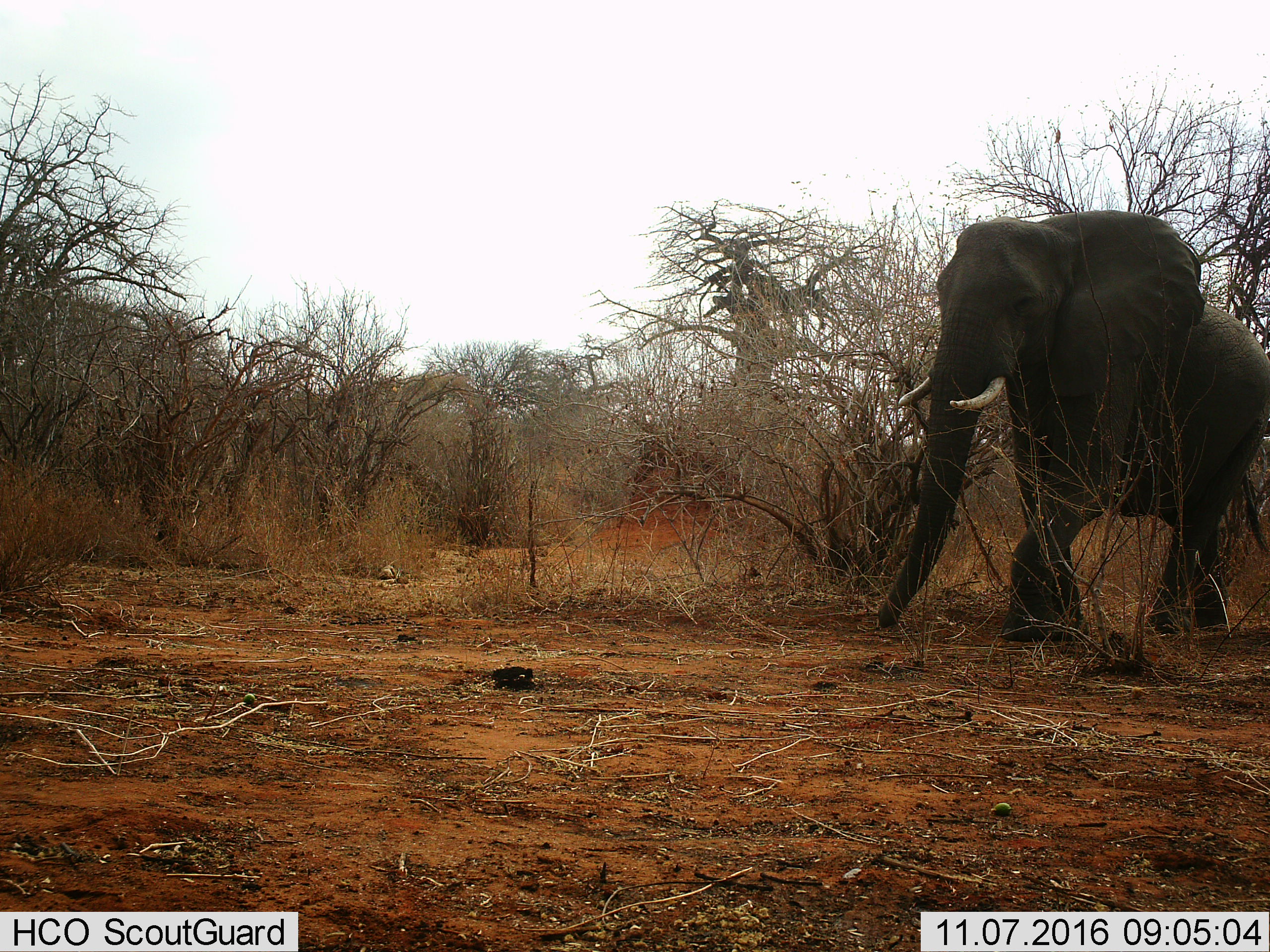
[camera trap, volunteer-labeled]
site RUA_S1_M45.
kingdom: Animalia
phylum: Chordata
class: Mammalia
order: Proboscidea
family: Elephantidae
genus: Loxodonta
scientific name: Loxodonta africana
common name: african bush elephant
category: elephant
Elephant (african bush elephant) (Loxodonta africana), count 1. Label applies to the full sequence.